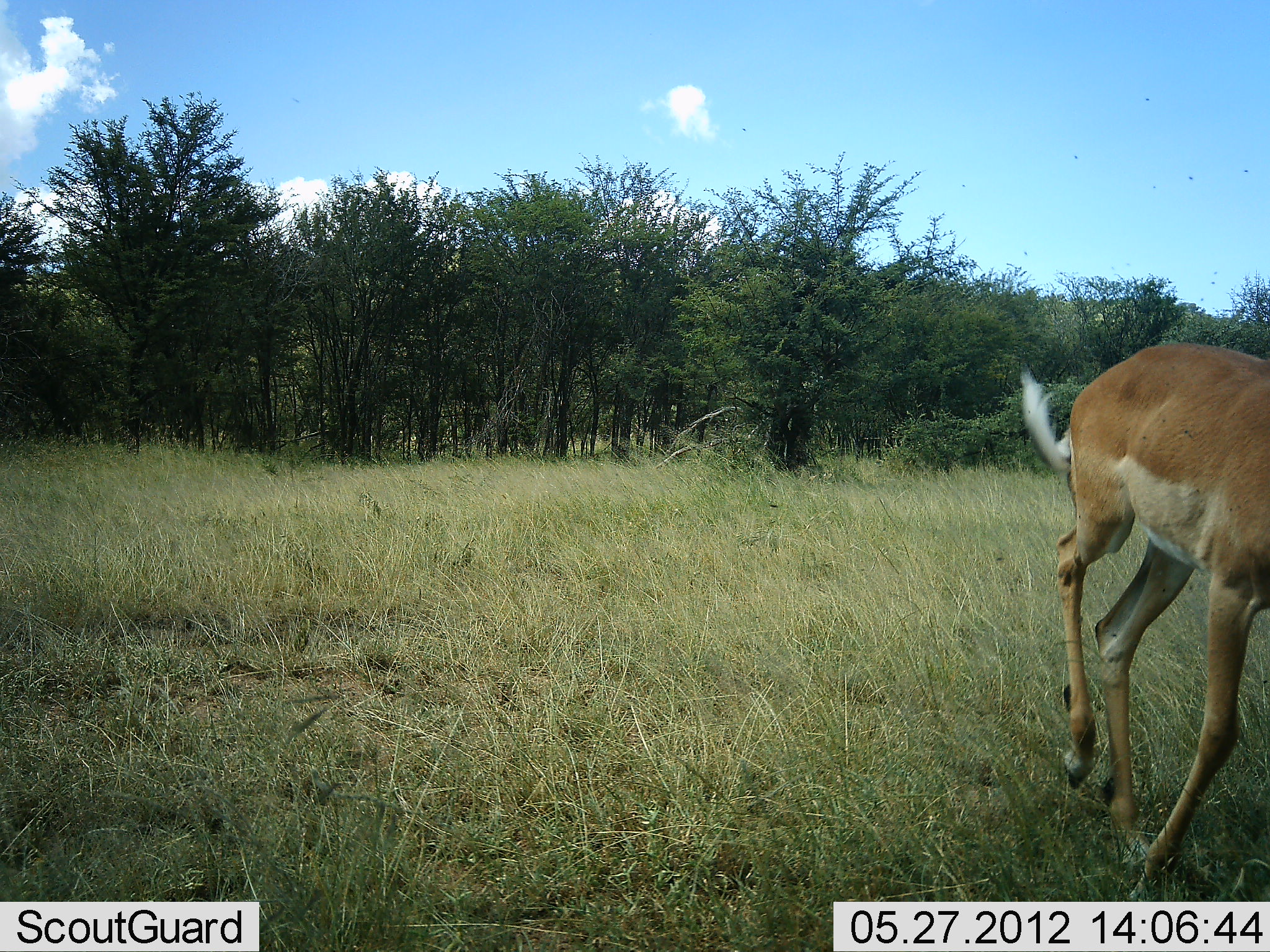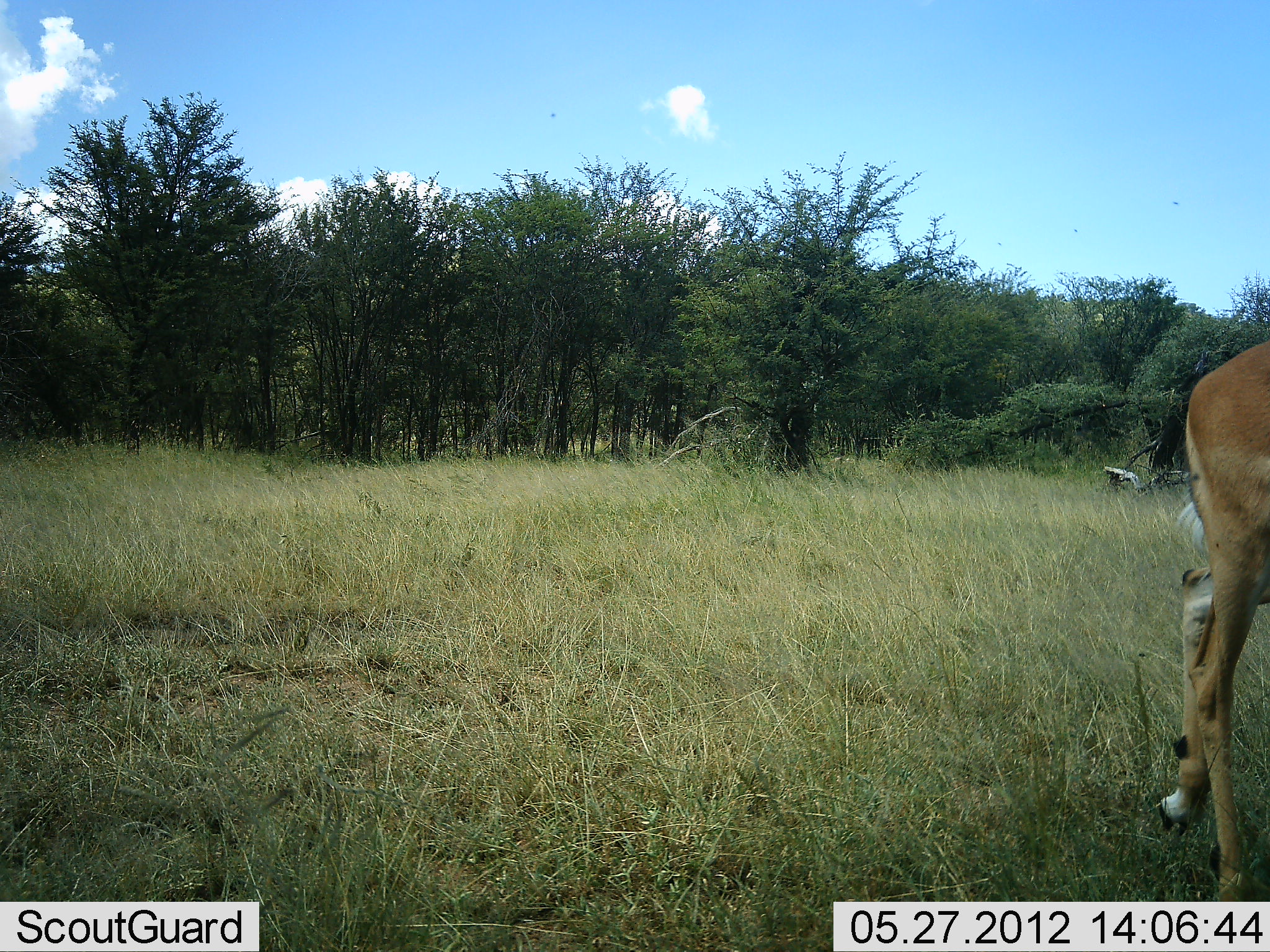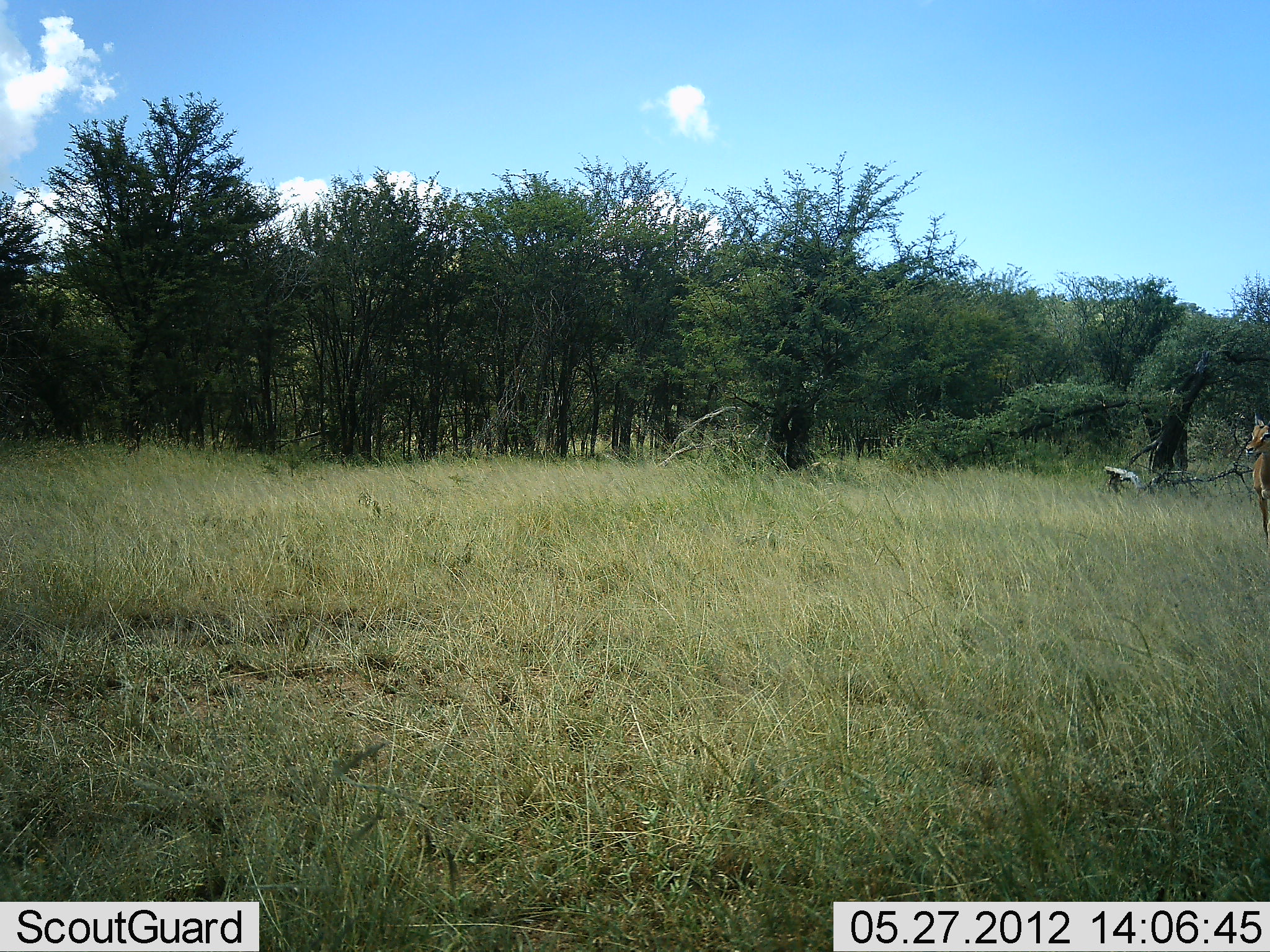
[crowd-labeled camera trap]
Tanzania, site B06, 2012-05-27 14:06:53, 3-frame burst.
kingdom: Animalia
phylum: Chordata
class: Mammalia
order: Artiodactyla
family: Bovidae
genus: Aepyceros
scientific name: Aepyceros melampus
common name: impala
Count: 1.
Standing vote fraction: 22%.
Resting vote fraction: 0%.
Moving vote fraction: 100%.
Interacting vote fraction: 0%.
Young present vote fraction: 0%.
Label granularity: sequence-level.